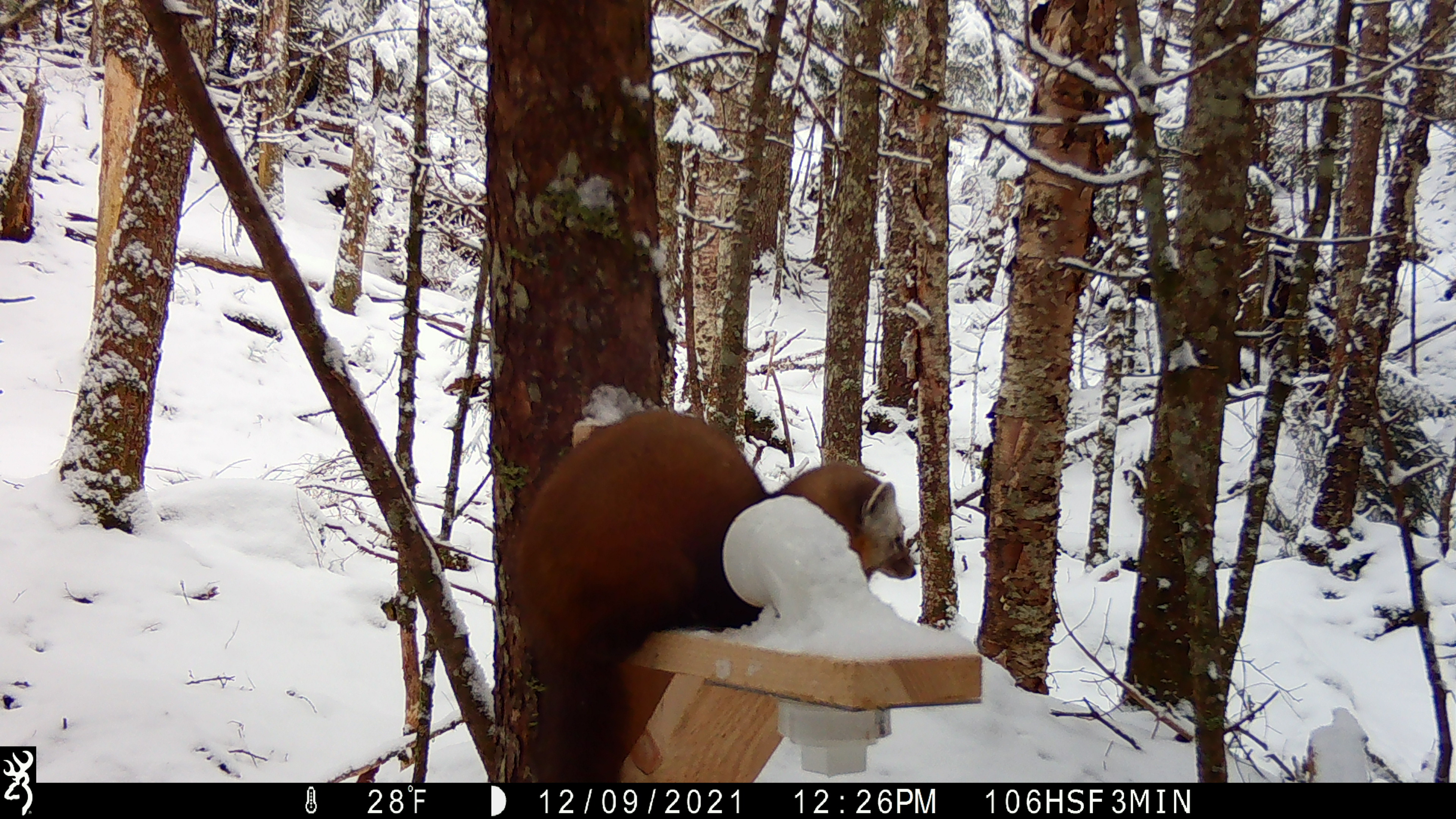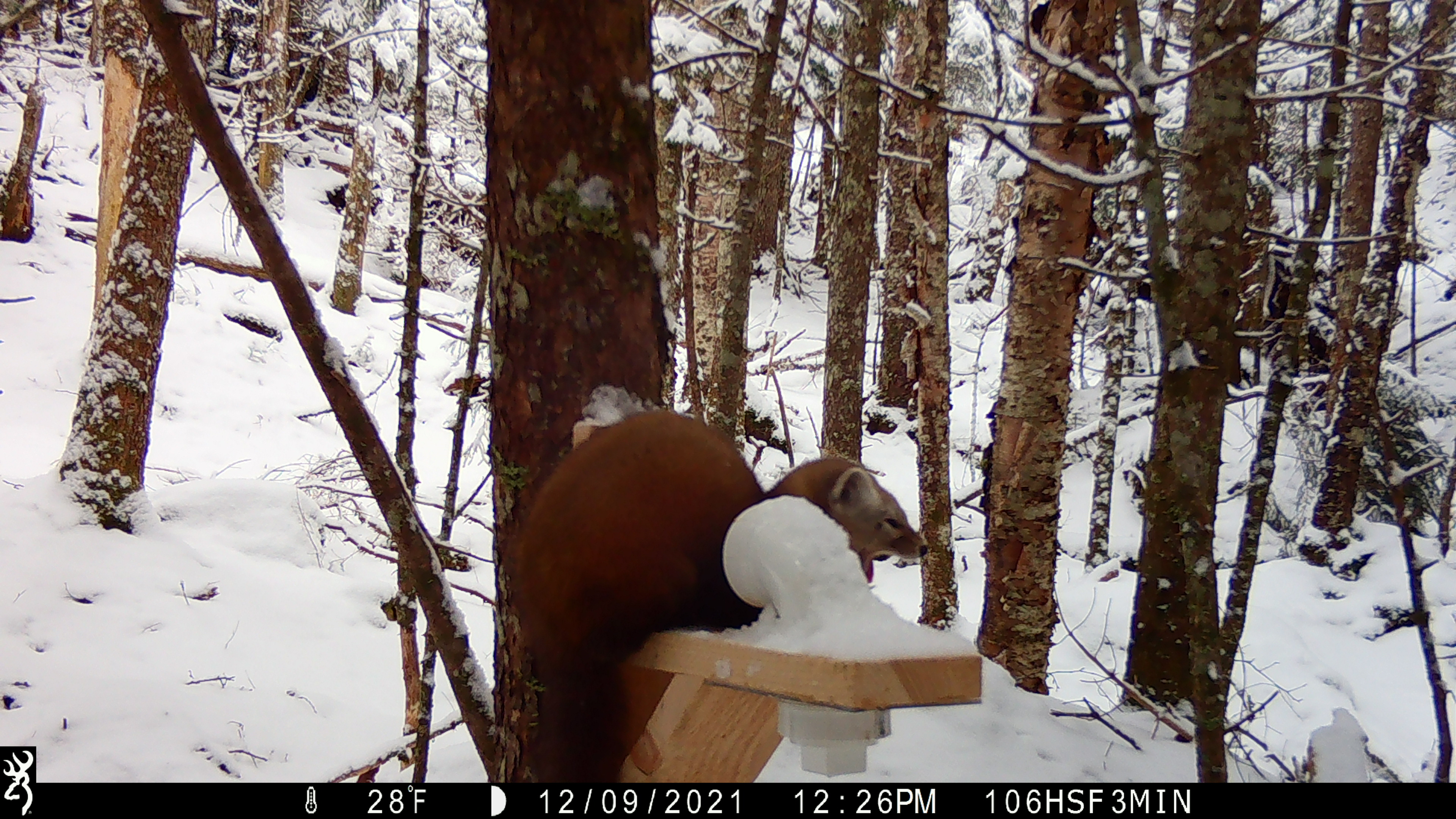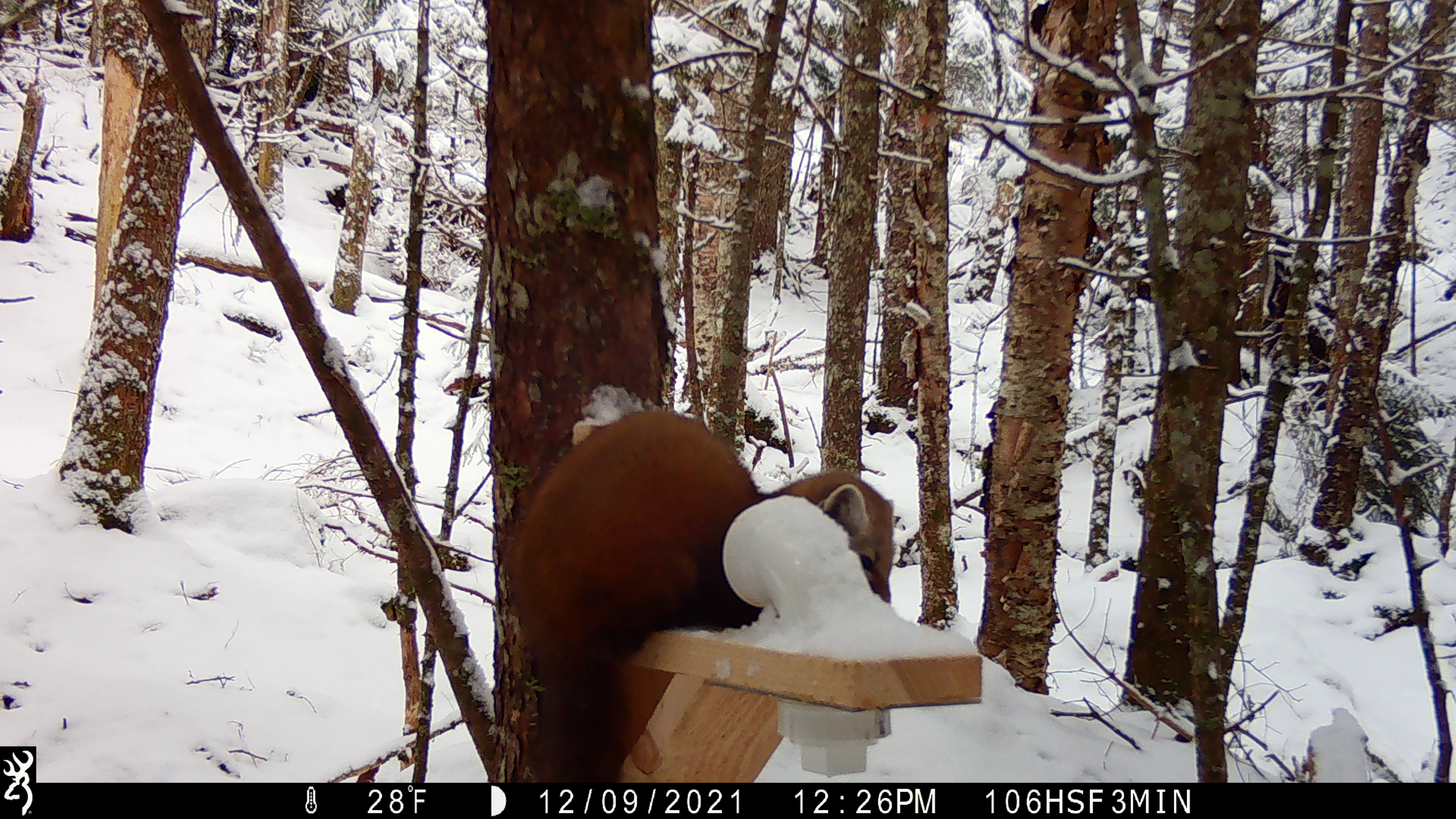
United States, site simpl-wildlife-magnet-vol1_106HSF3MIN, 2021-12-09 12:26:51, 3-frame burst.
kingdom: Animalia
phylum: Chordata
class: Mammalia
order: Carnivora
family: Mustelidae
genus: Martes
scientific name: Martes americana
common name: american marten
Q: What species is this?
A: American marten (Martes americana).